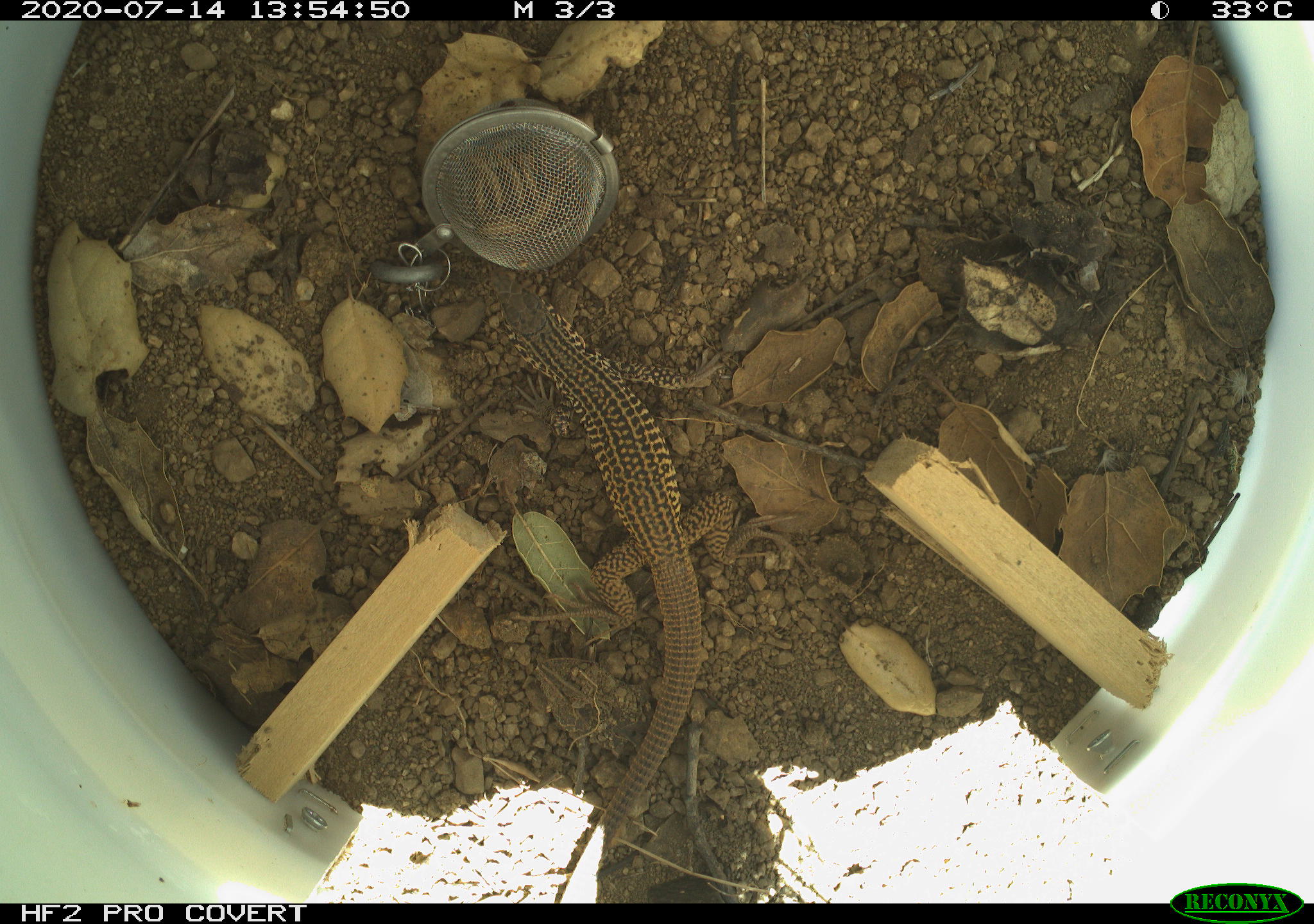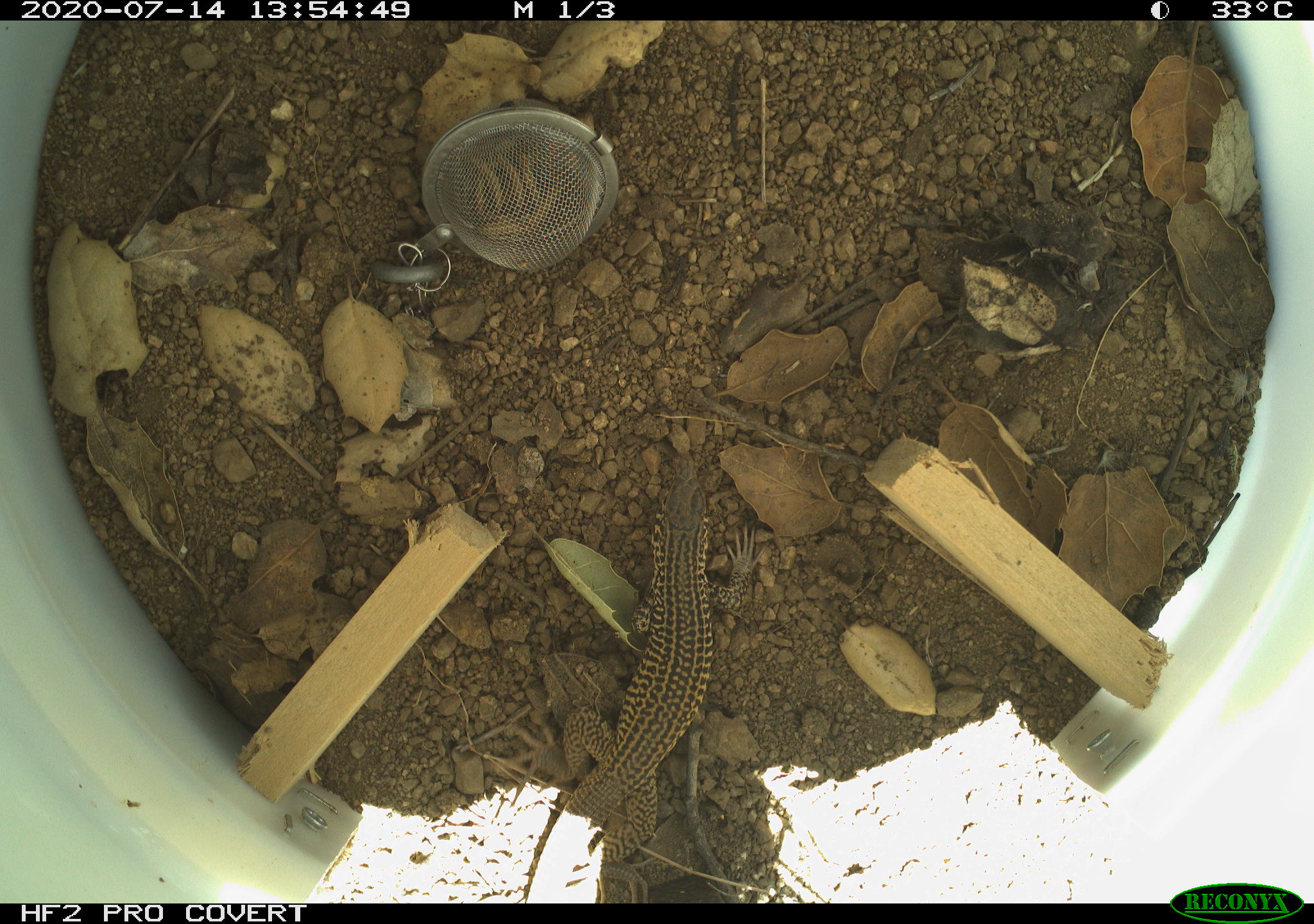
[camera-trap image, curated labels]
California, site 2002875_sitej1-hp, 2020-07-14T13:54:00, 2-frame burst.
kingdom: Animalia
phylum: Chordata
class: Reptilia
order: Squamata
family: Teiidae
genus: Aspidoscelis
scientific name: Aspidoscelis tigris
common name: western whiptail